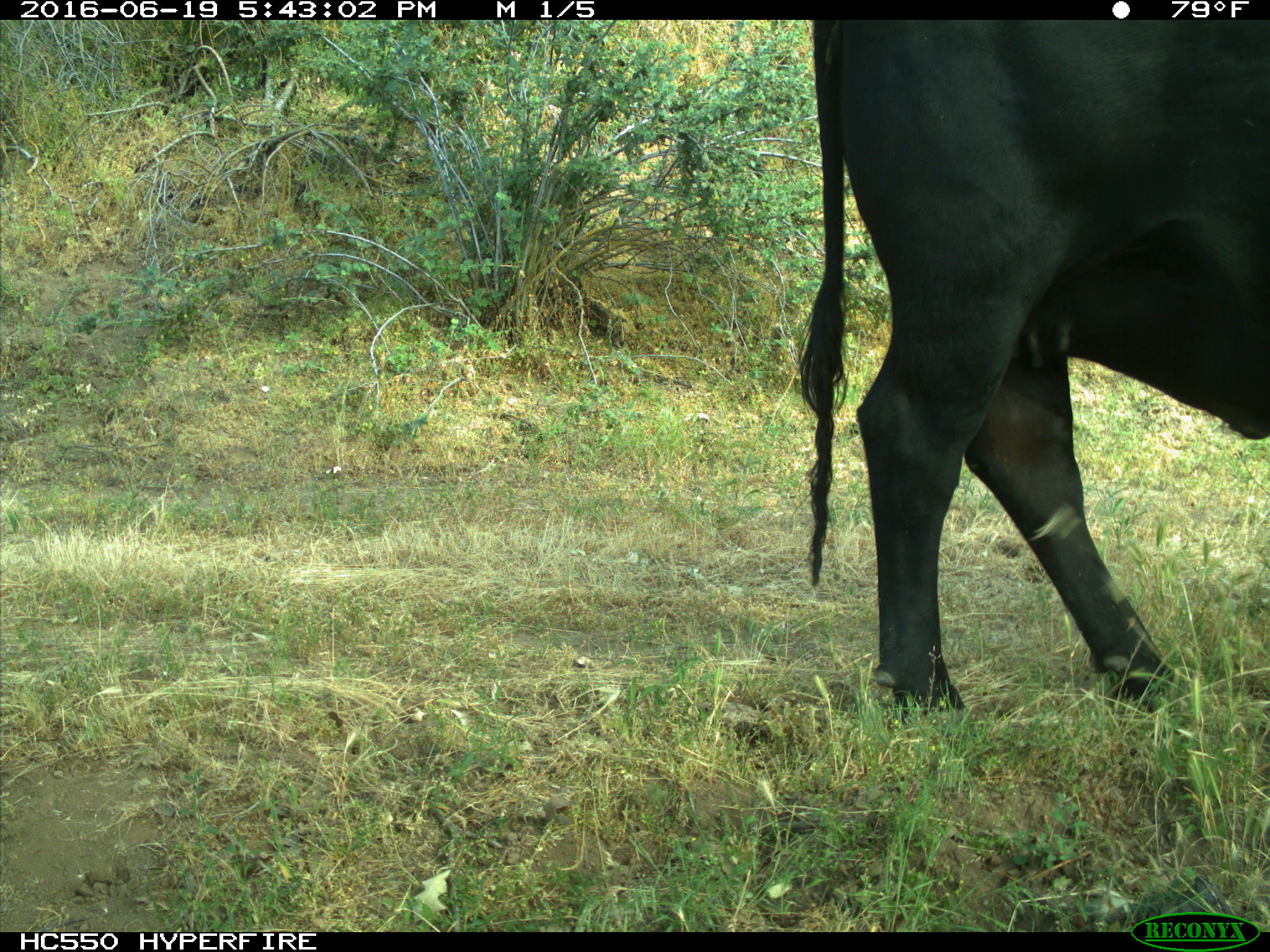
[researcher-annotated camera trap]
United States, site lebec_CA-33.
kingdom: Animalia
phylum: Chordata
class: Mammalia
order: Artiodactyla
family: Bovidae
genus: Bos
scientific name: Bos taurus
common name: domestic cow